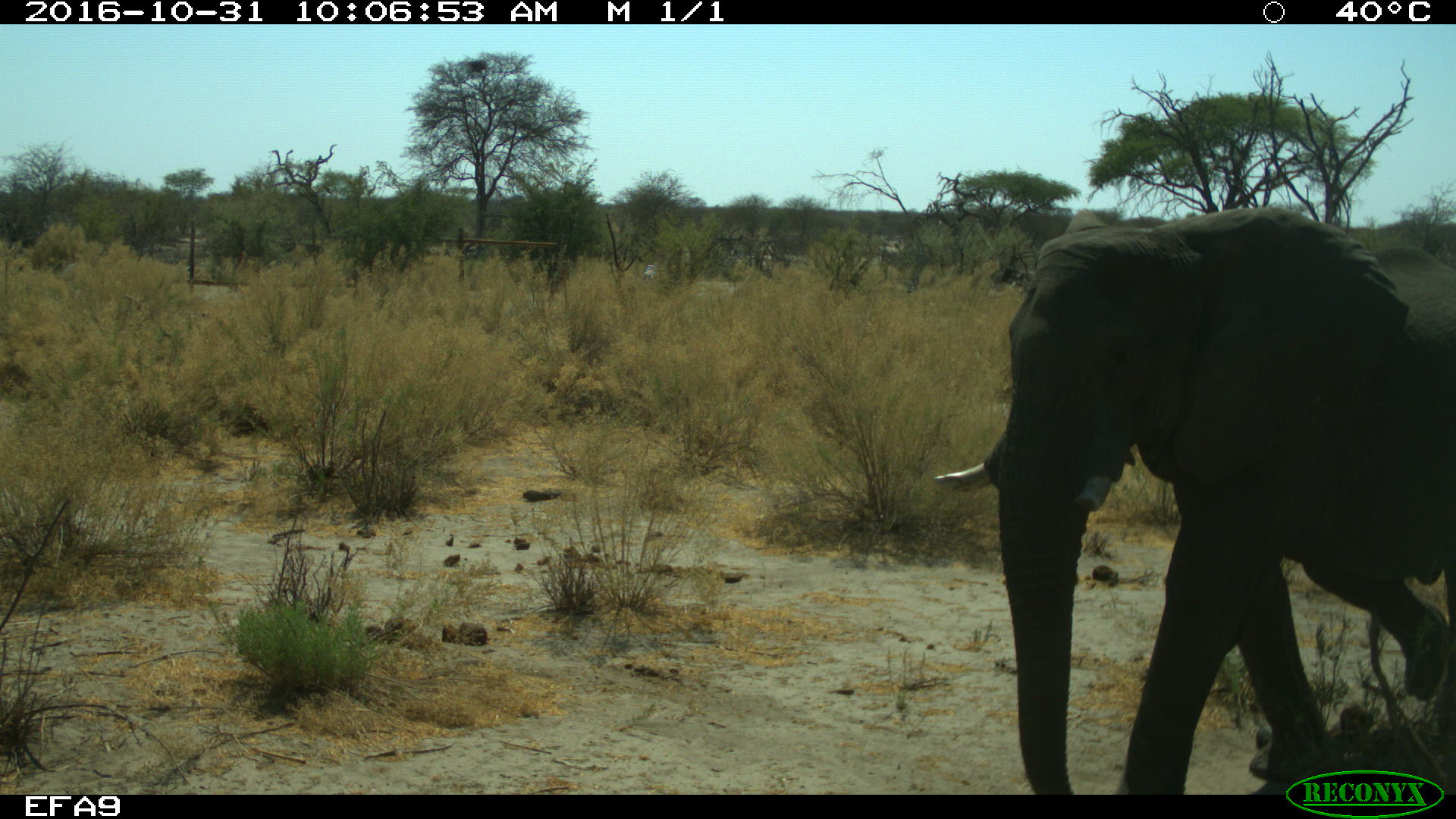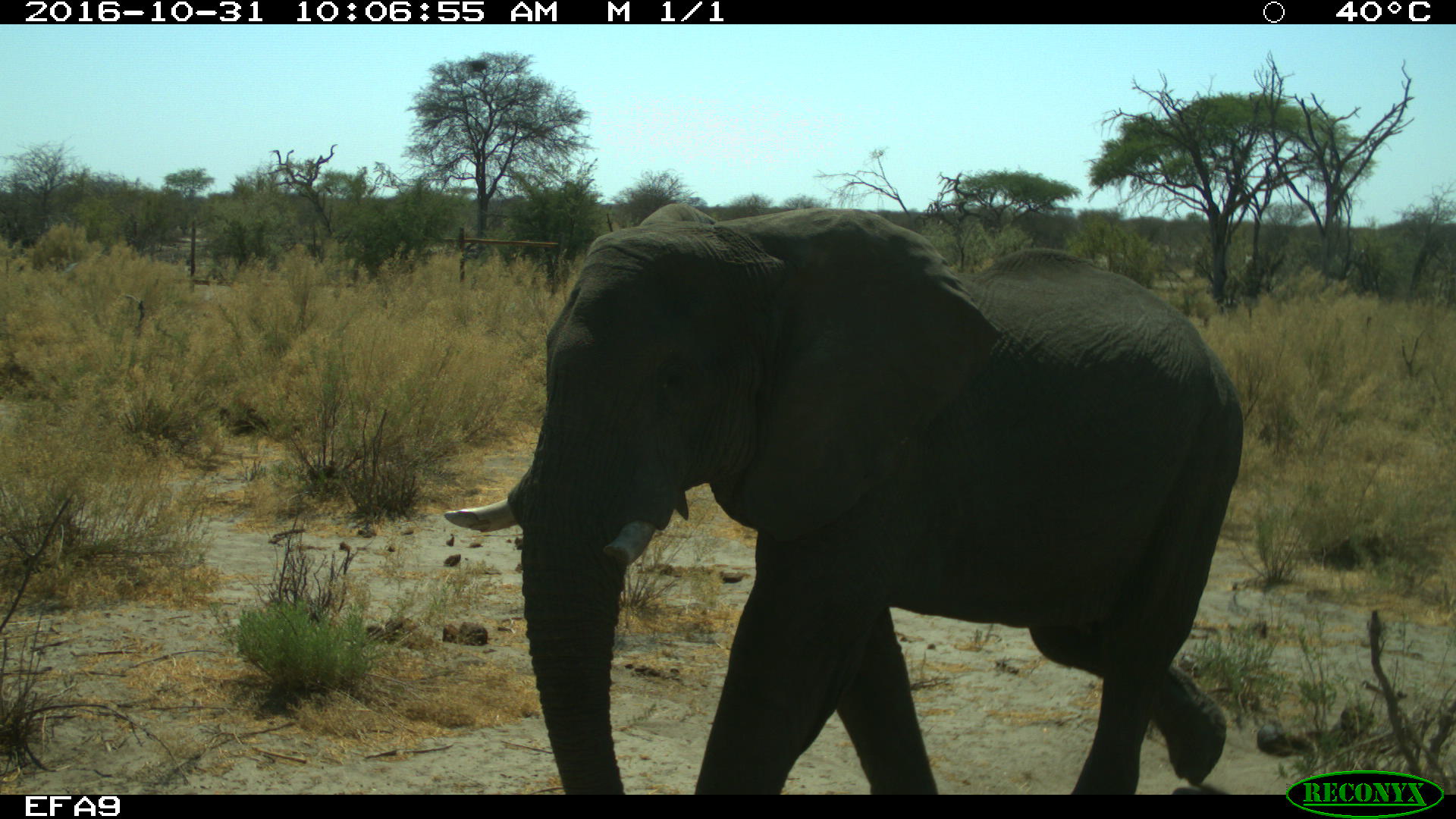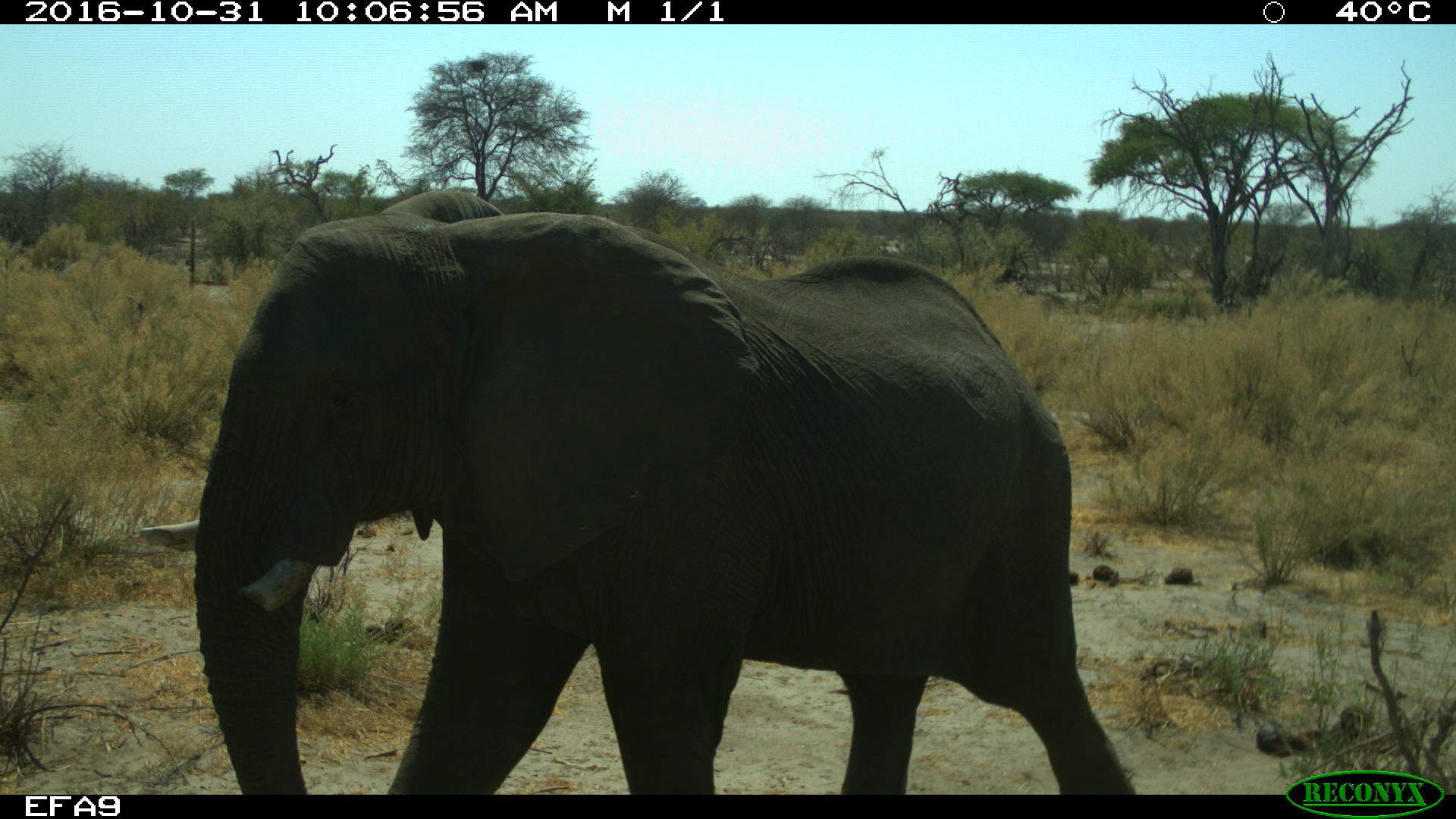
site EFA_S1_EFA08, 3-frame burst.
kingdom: Animalia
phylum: Chordata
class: Mammalia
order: Proboscidea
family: Elephantidae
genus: Loxodonta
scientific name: Loxodonta africana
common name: african bush elephant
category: elephant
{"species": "elephant (african bush elephant) (Loxodonta africana)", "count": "1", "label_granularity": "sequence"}